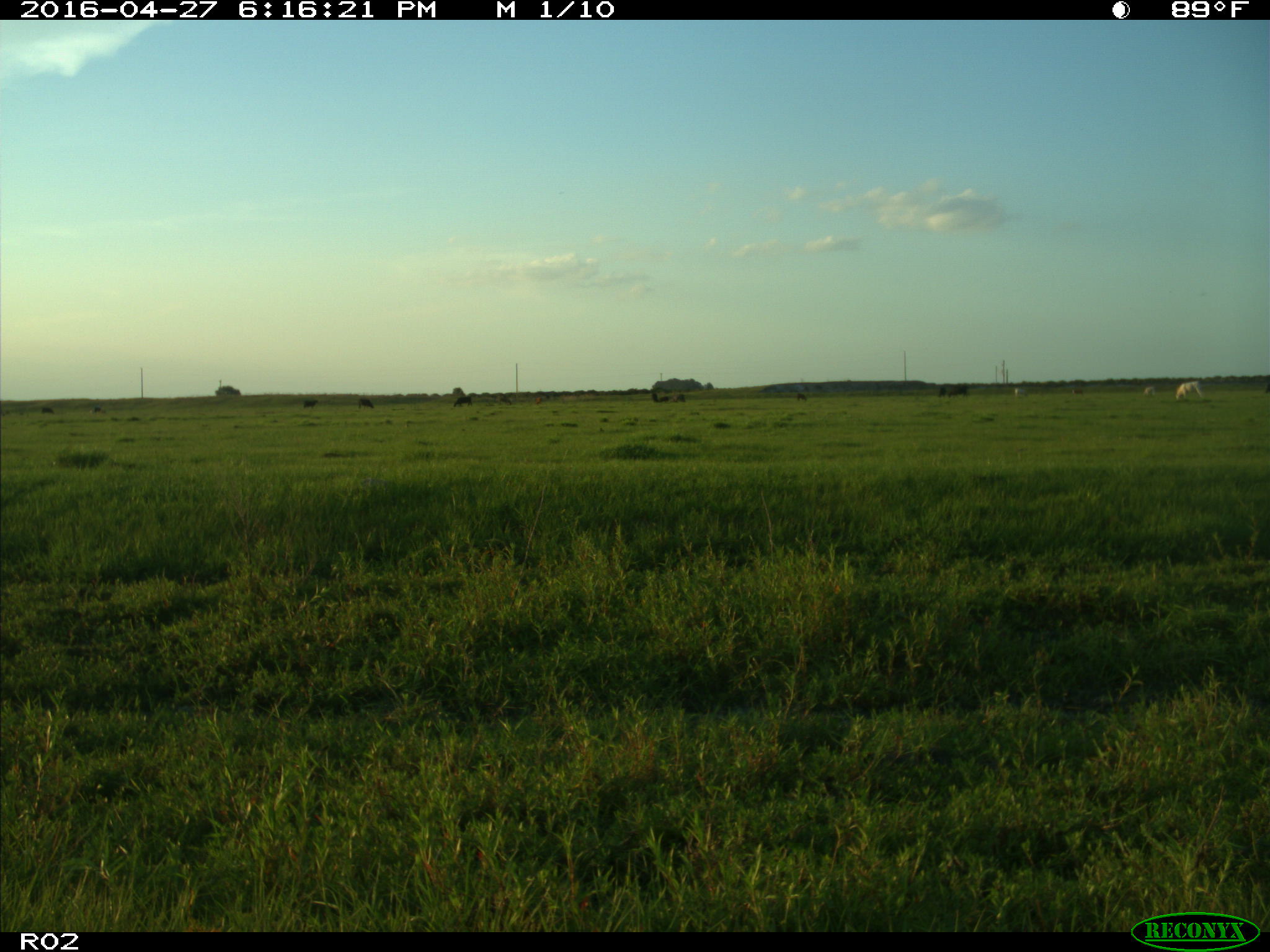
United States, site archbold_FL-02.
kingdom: Animalia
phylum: Chordata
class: Mammalia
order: Artiodactyla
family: Bovidae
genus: Bos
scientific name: Bos taurus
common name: domestic cow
Bos taurus (domestic cow).